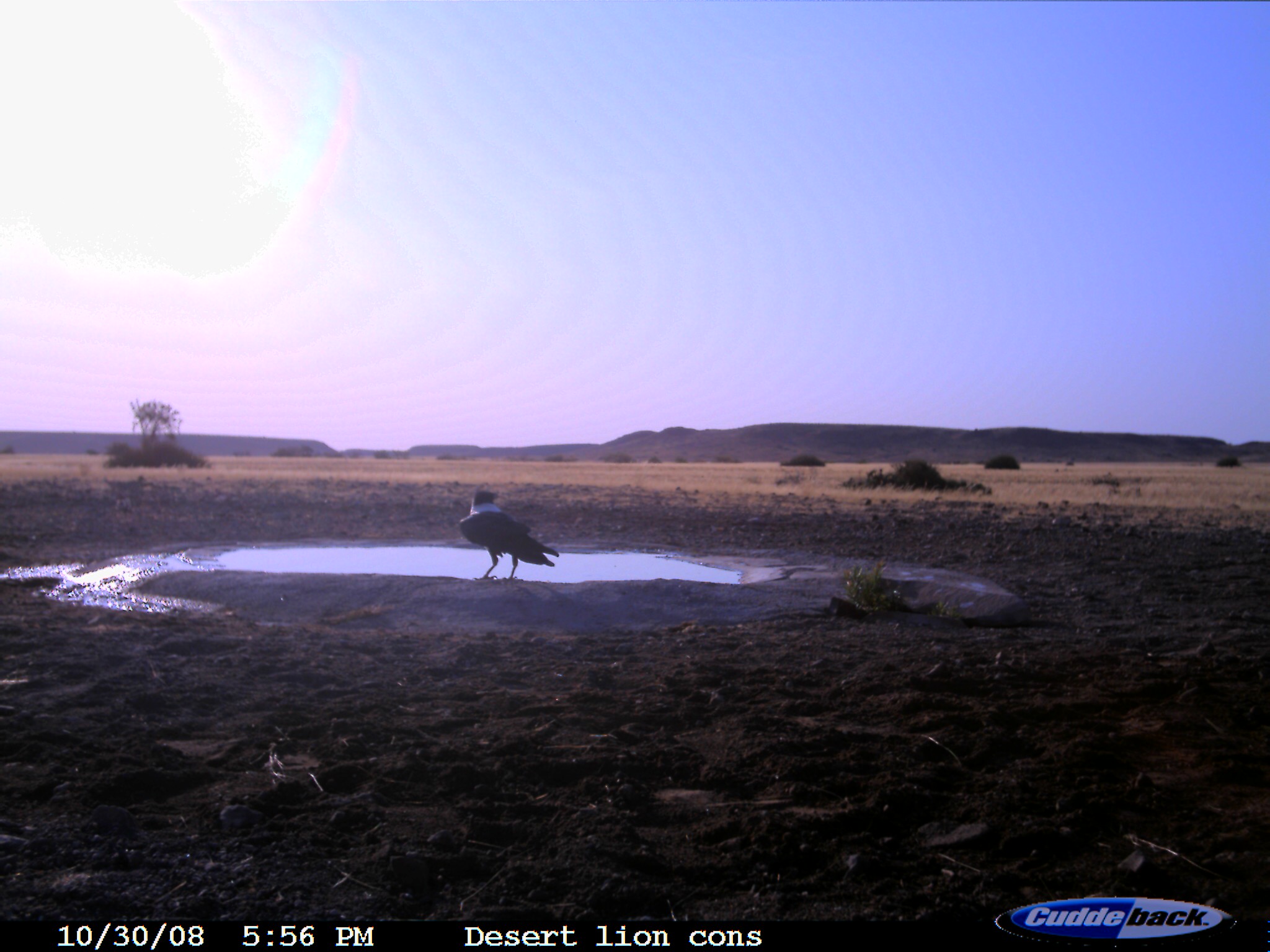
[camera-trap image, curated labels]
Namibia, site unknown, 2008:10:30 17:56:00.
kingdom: Animalia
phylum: Chordata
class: Aves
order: Passeriformes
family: Corvidae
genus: Corvus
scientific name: Corvus albus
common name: pied crow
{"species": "Corvus albus (pied crow)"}